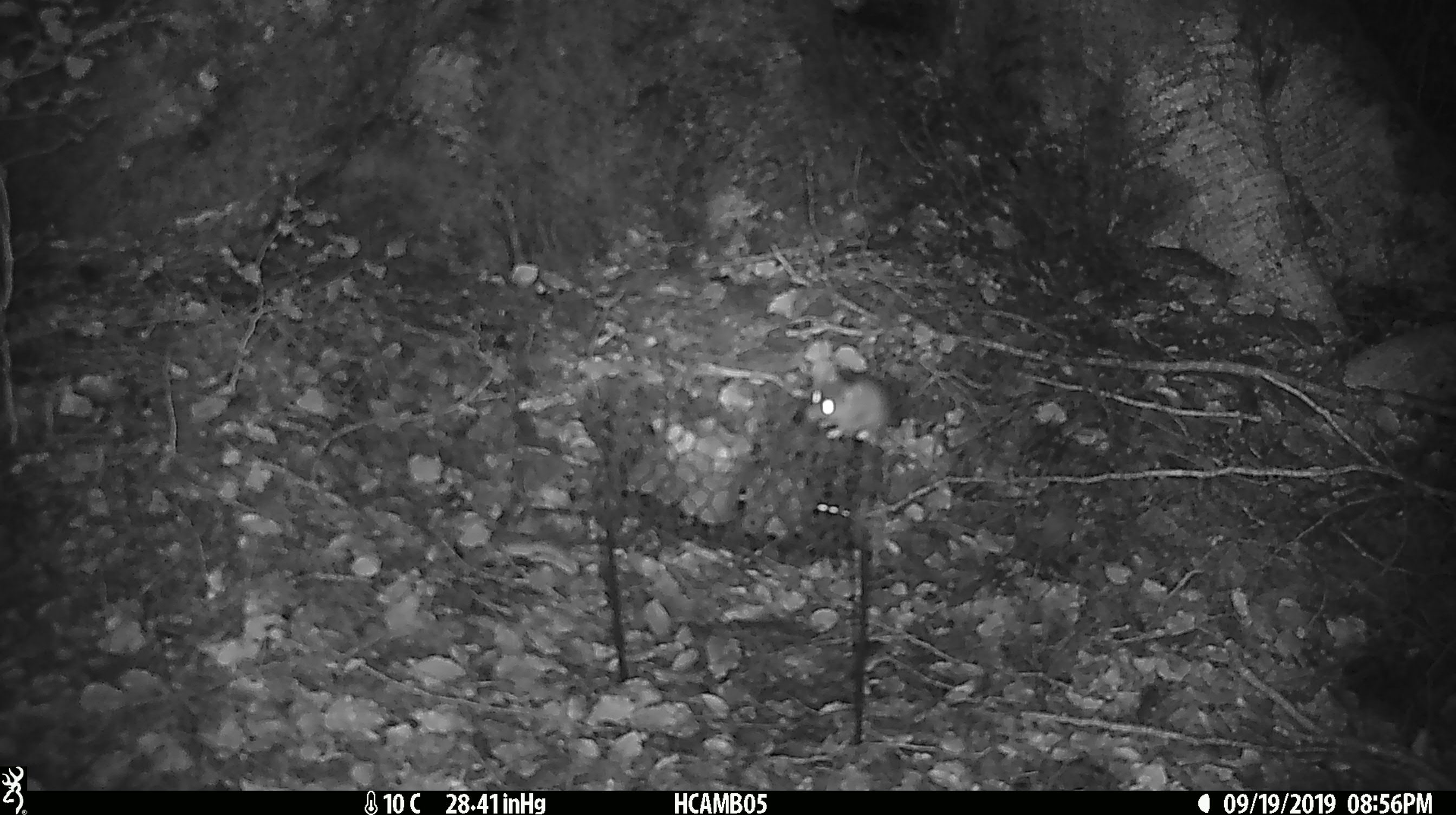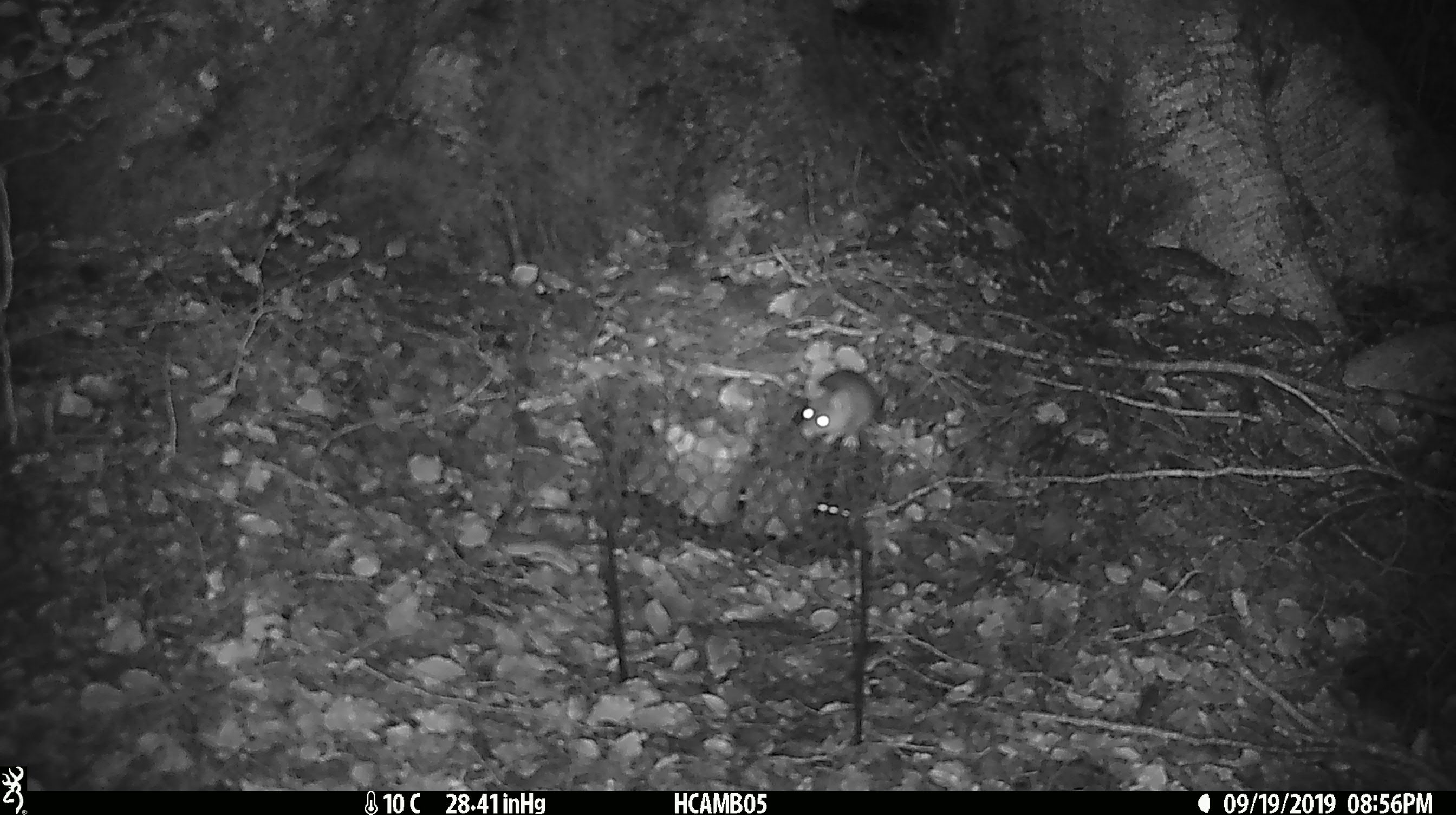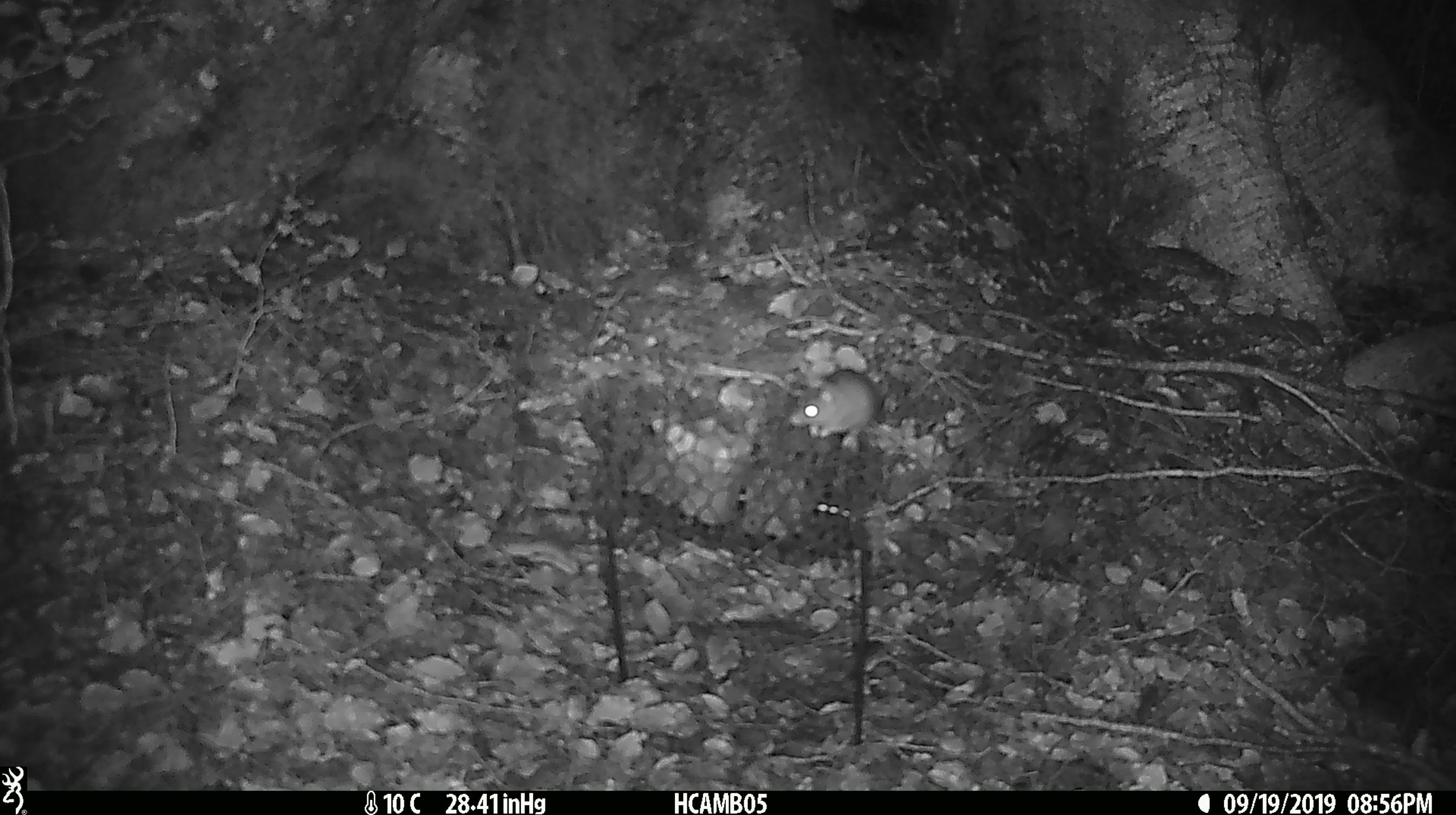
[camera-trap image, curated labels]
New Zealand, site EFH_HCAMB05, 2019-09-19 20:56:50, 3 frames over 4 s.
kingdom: Animalia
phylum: Chordata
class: Mammalia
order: Rodentia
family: Muridae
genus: Mus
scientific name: Mus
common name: mouse